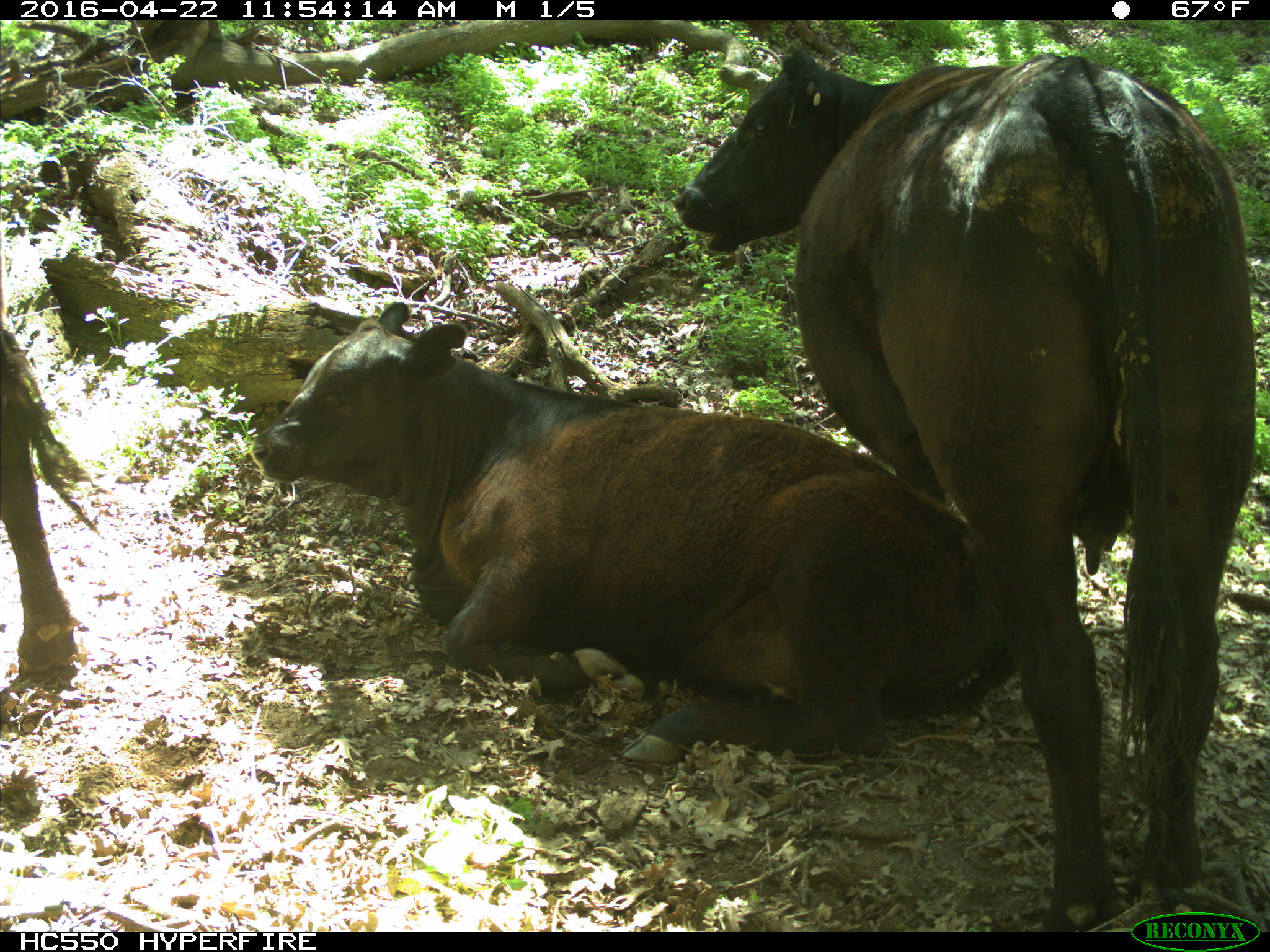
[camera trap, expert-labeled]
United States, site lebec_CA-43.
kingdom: Animalia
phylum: Chordata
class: Mammalia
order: Artiodactyla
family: Bovidae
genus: Bos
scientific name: Bos taurus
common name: domestic cow